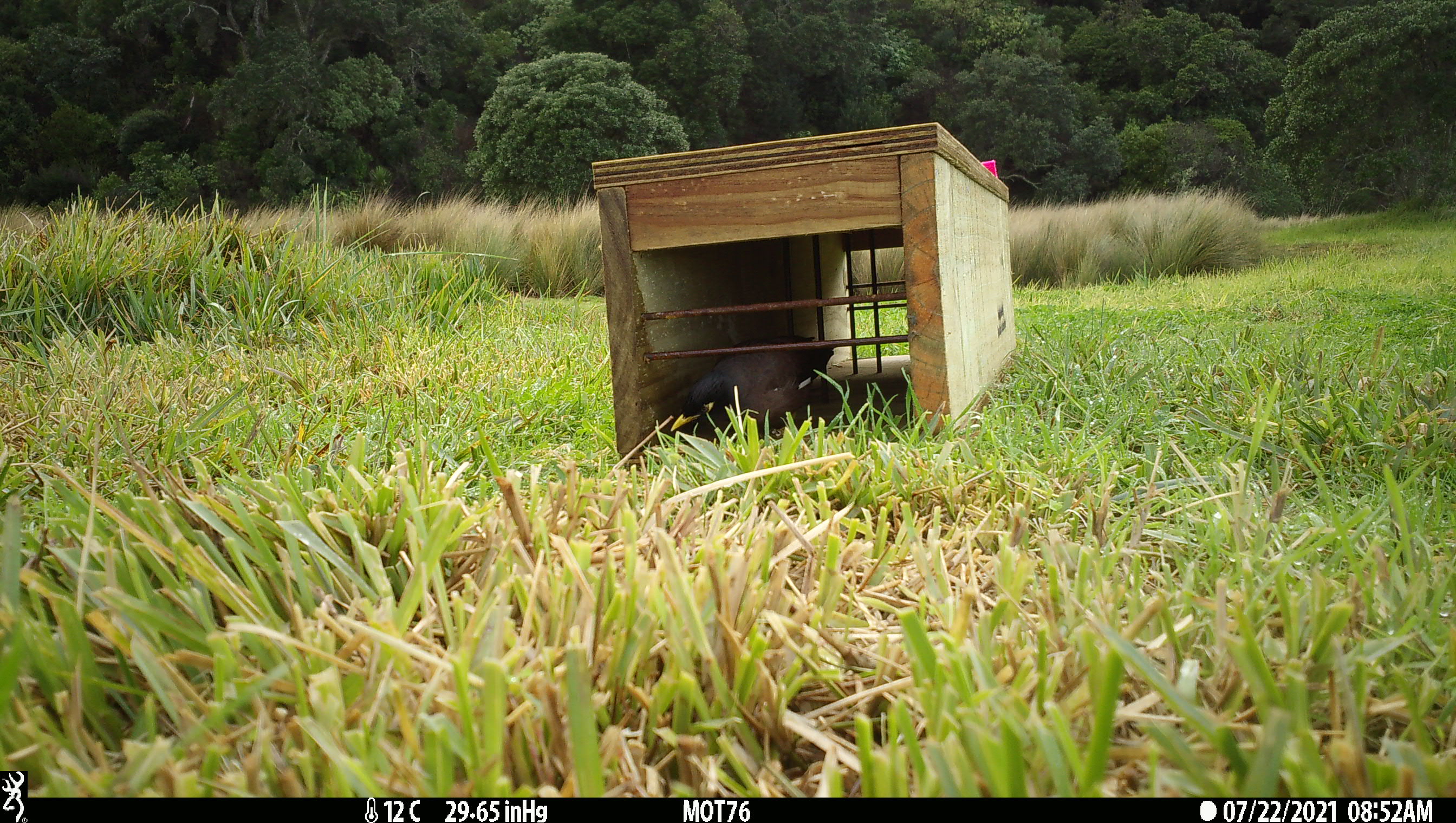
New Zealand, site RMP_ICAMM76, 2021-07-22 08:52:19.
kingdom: Animalia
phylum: Chordata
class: Aves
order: Passeriformes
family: Sturnidae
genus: Acridotheres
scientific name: Acridotheres tristis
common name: common myna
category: myna